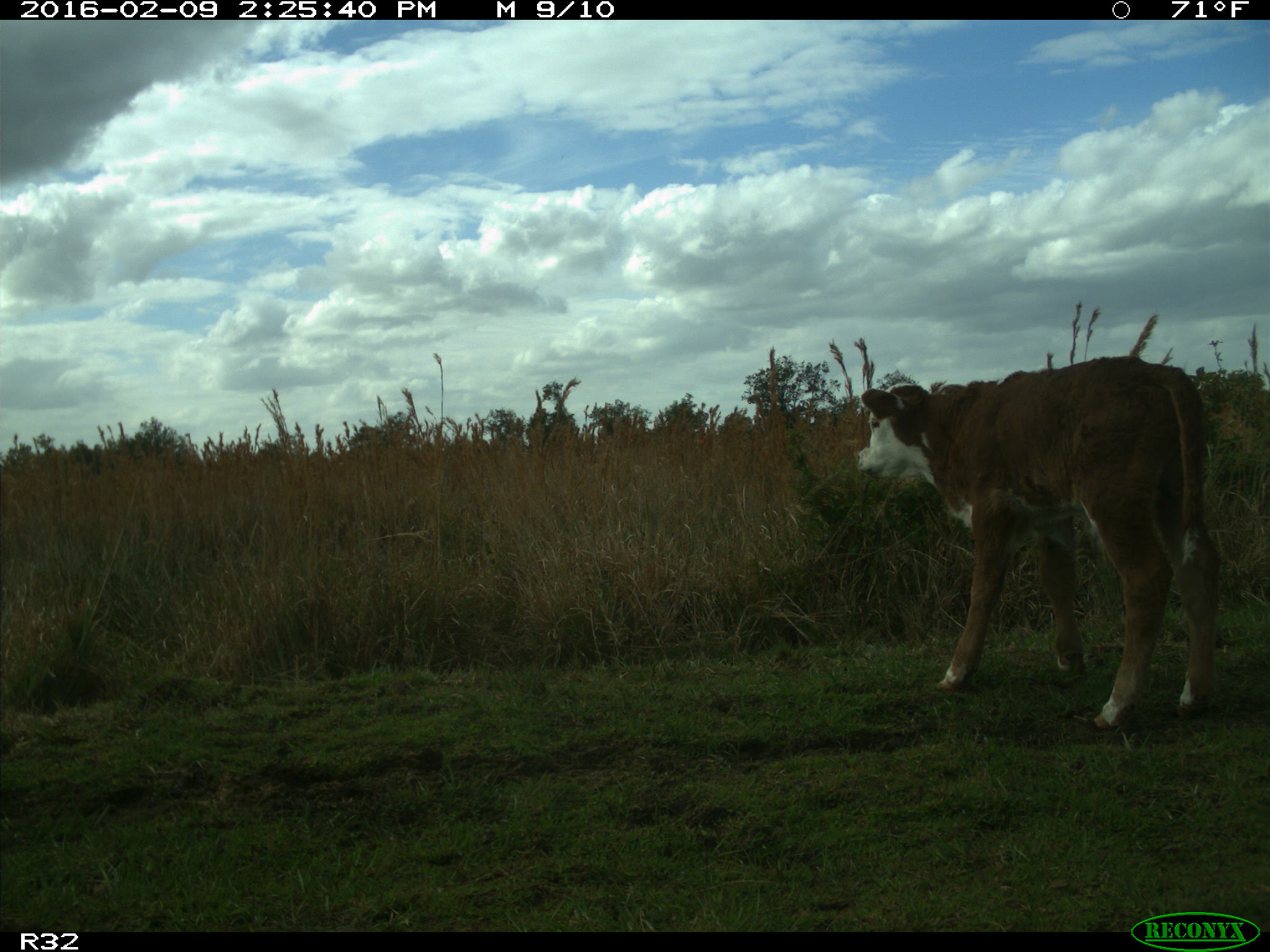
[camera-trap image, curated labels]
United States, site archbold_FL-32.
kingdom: Animalia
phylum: Chordata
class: Mammalia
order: Artiodactyla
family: Bovidae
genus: Bos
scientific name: Bos taurus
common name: domestic cow